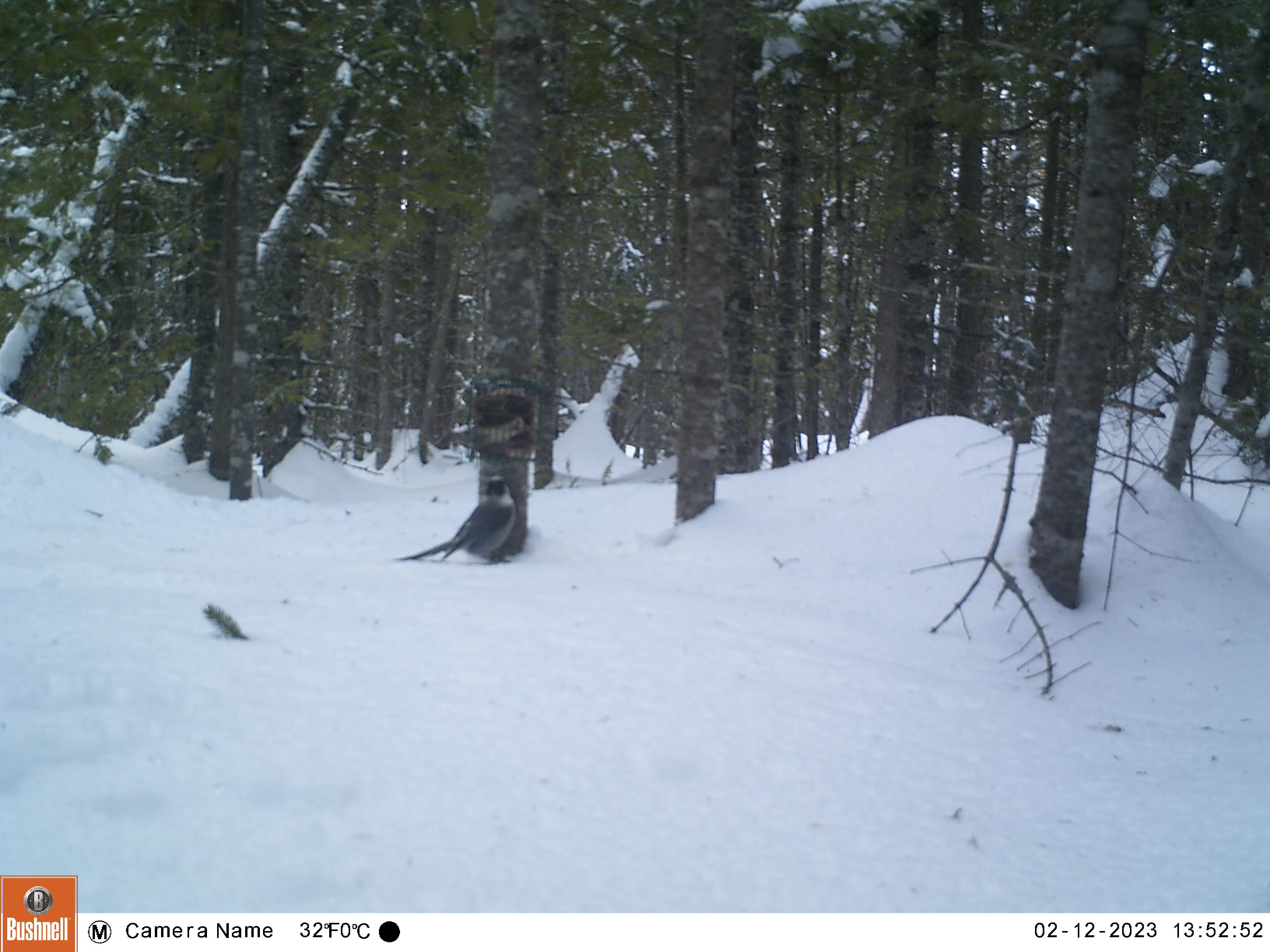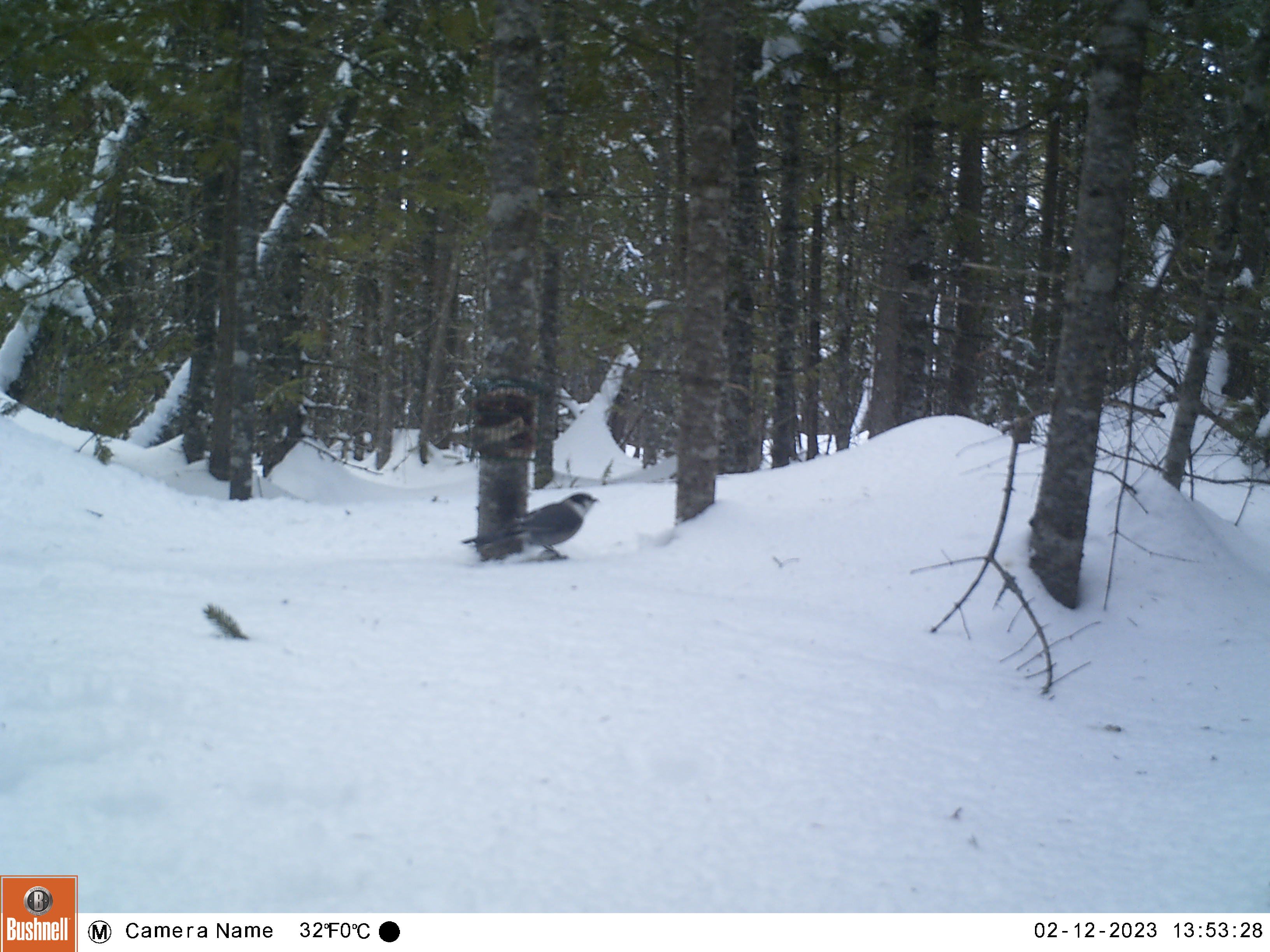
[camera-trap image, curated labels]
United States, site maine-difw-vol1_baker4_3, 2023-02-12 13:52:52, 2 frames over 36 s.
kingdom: Animalia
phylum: Chordata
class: Aves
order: Passeriformes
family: Corvidae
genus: Perisoreus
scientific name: Perisoreus canadensis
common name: canada jay